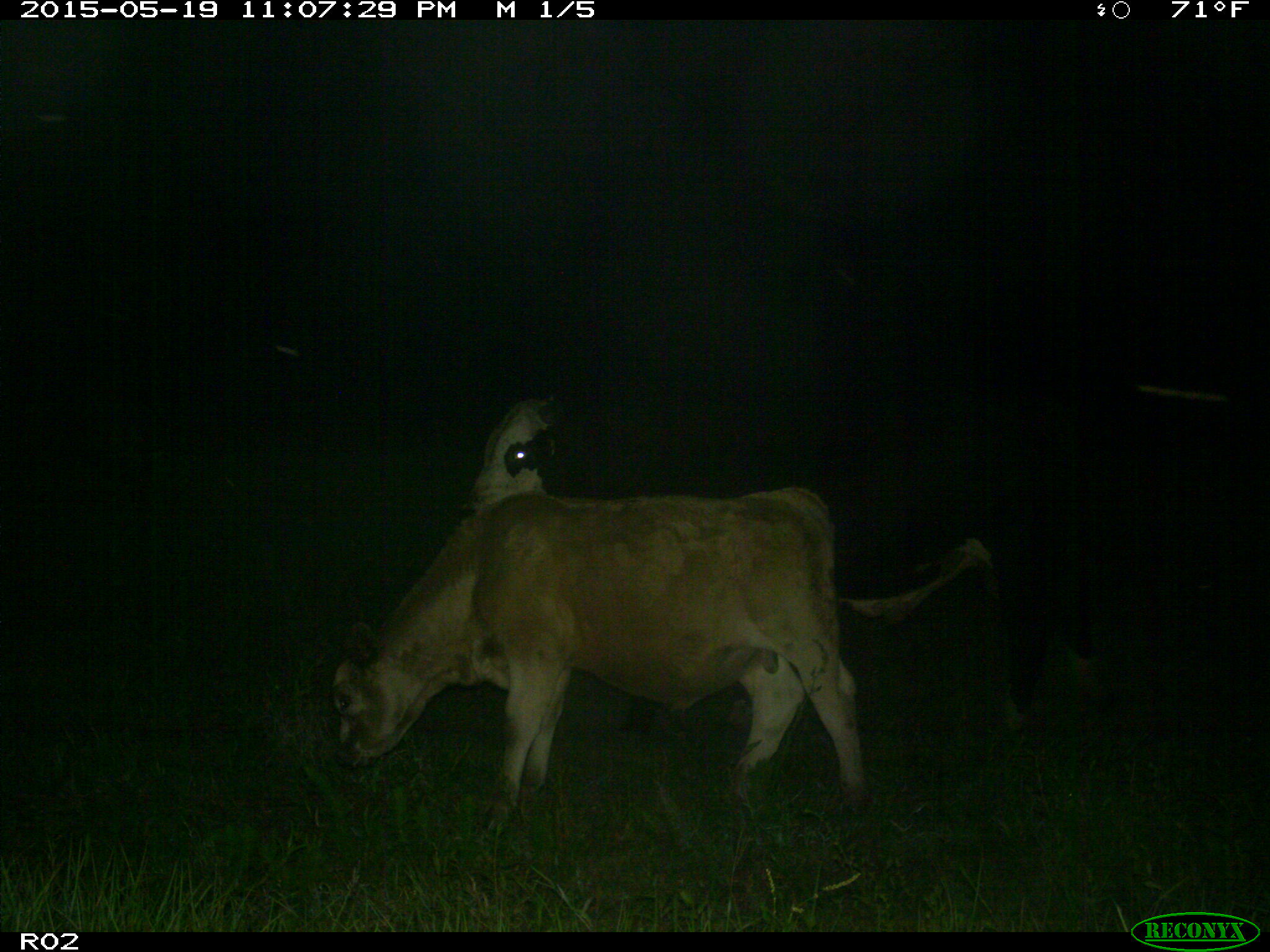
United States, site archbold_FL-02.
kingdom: Animalia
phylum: Chordata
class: Mammalia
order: Artiodactyla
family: Bovidae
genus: Bos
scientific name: Bos taurus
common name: domestic cow